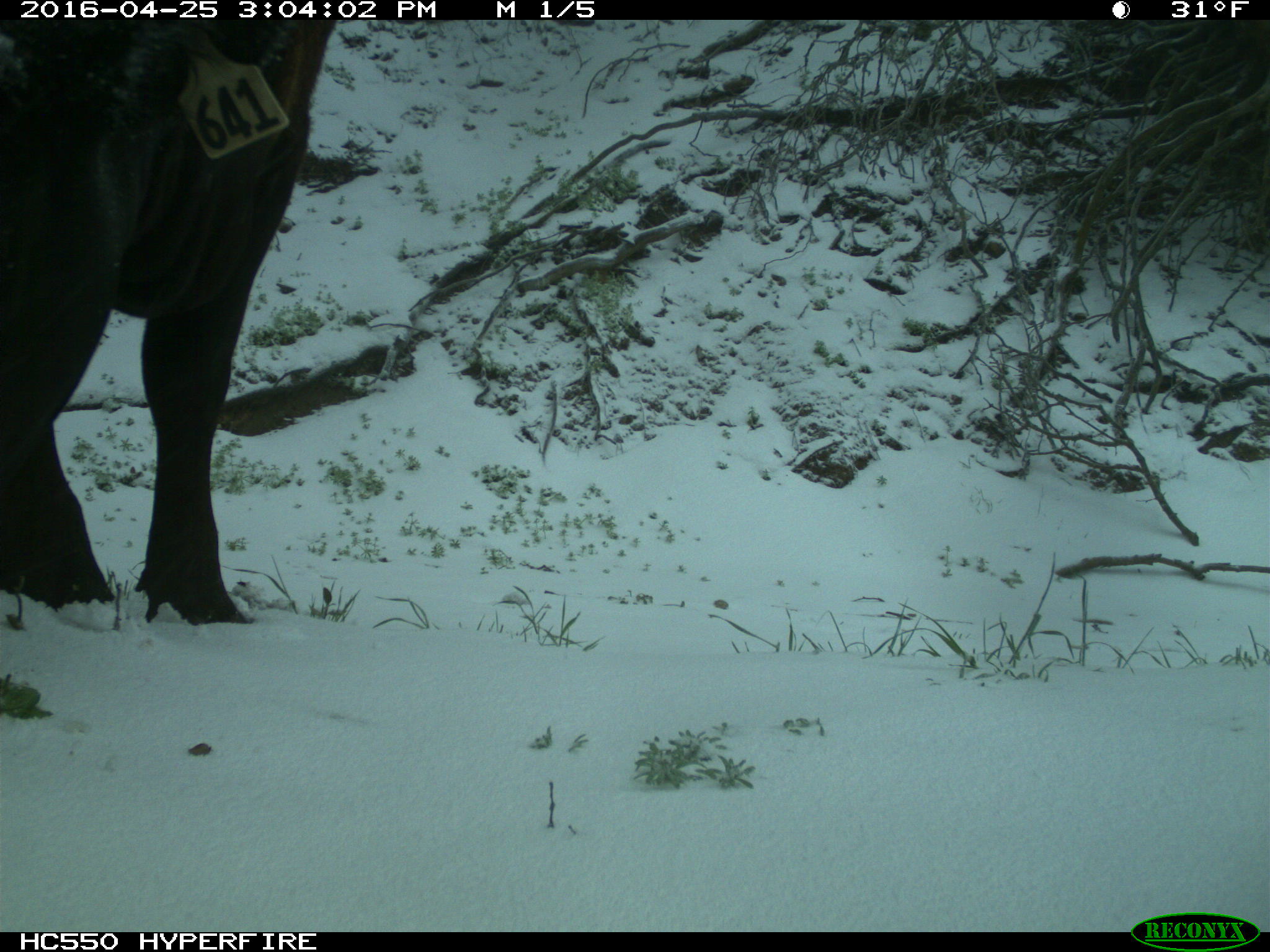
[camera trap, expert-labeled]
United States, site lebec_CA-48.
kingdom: Animalia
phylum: Chordata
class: Mammalia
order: Artiodactyla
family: Bovidae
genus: Bos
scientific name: Bos taurus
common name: domestic cow